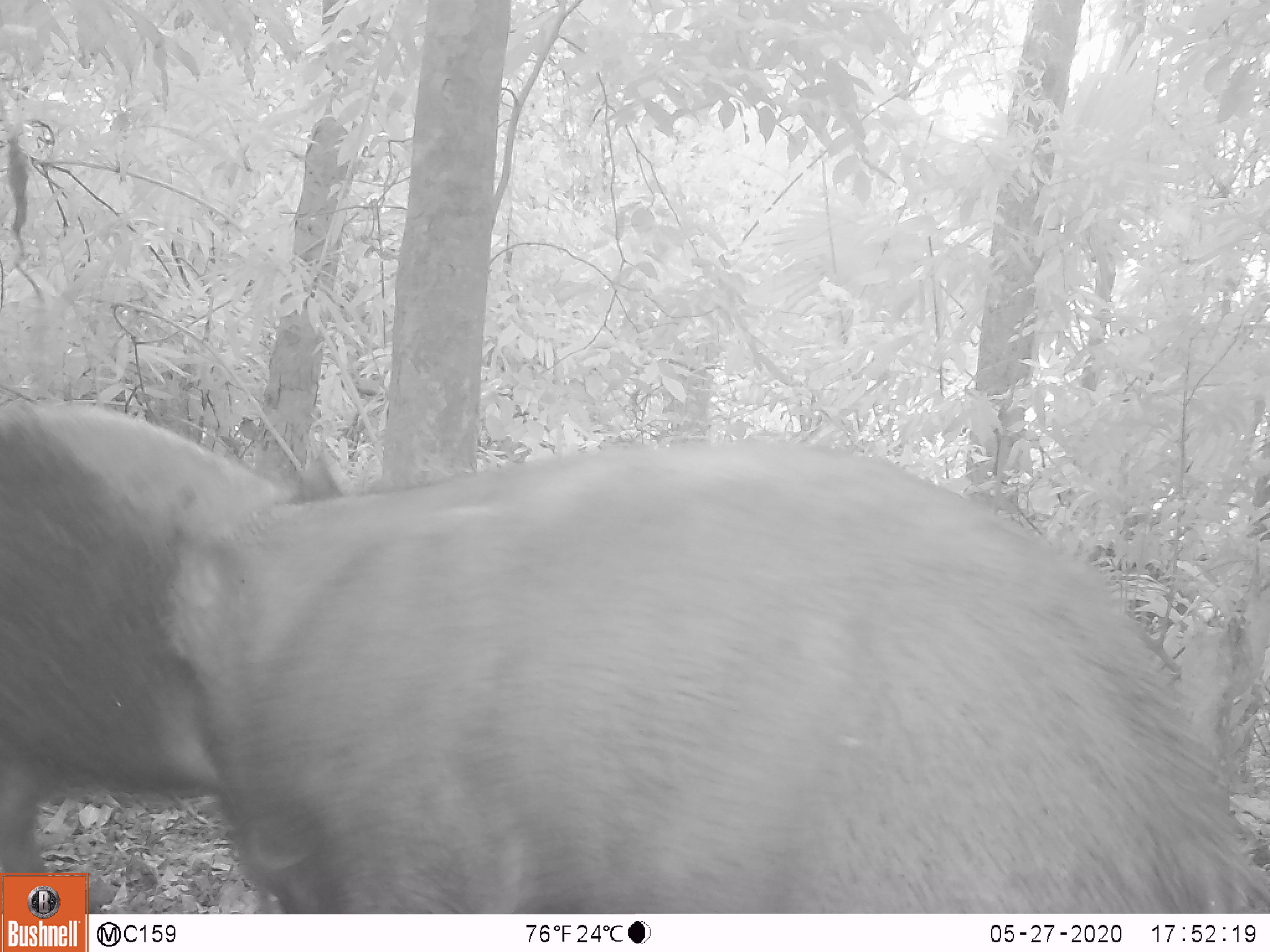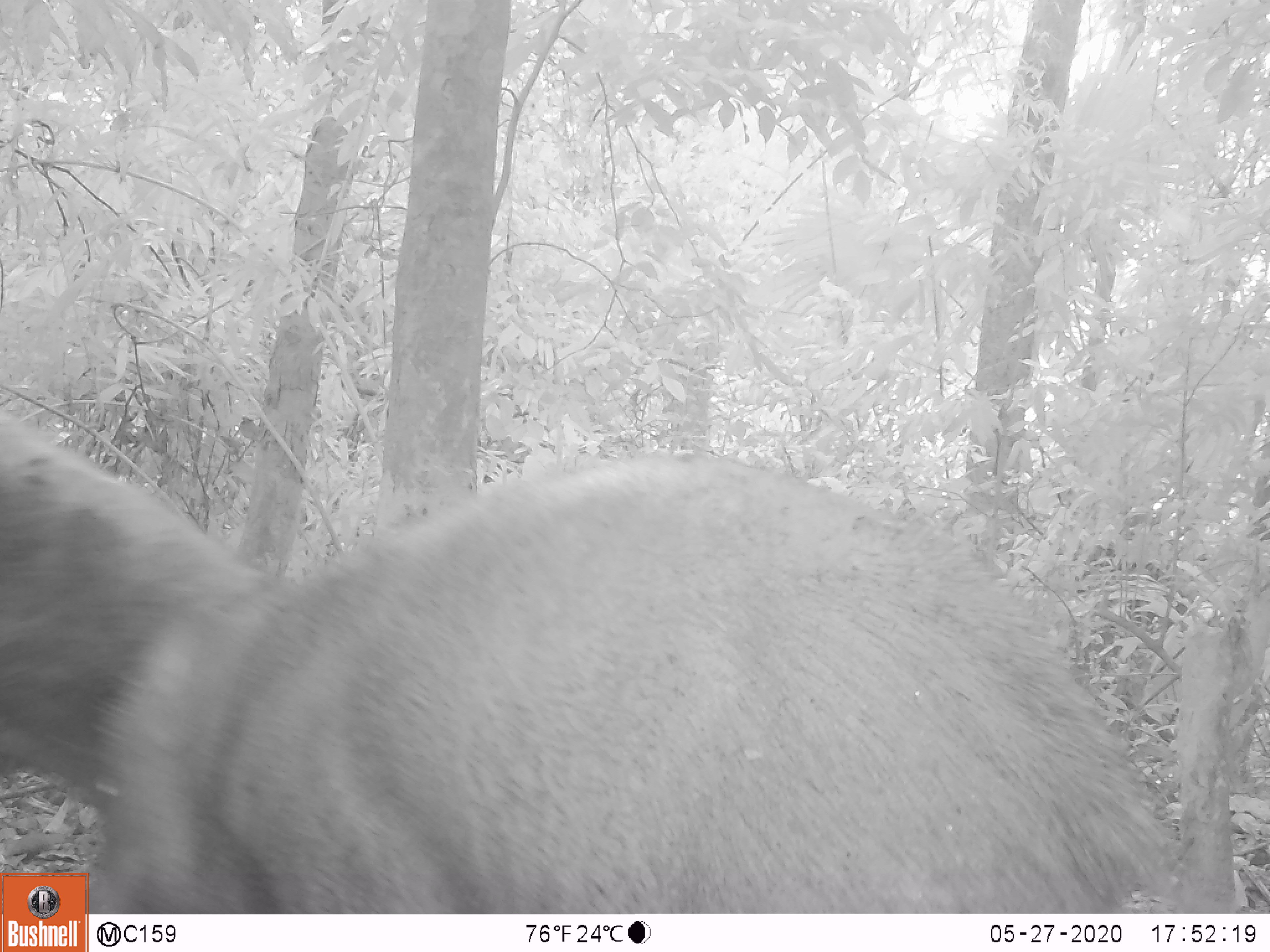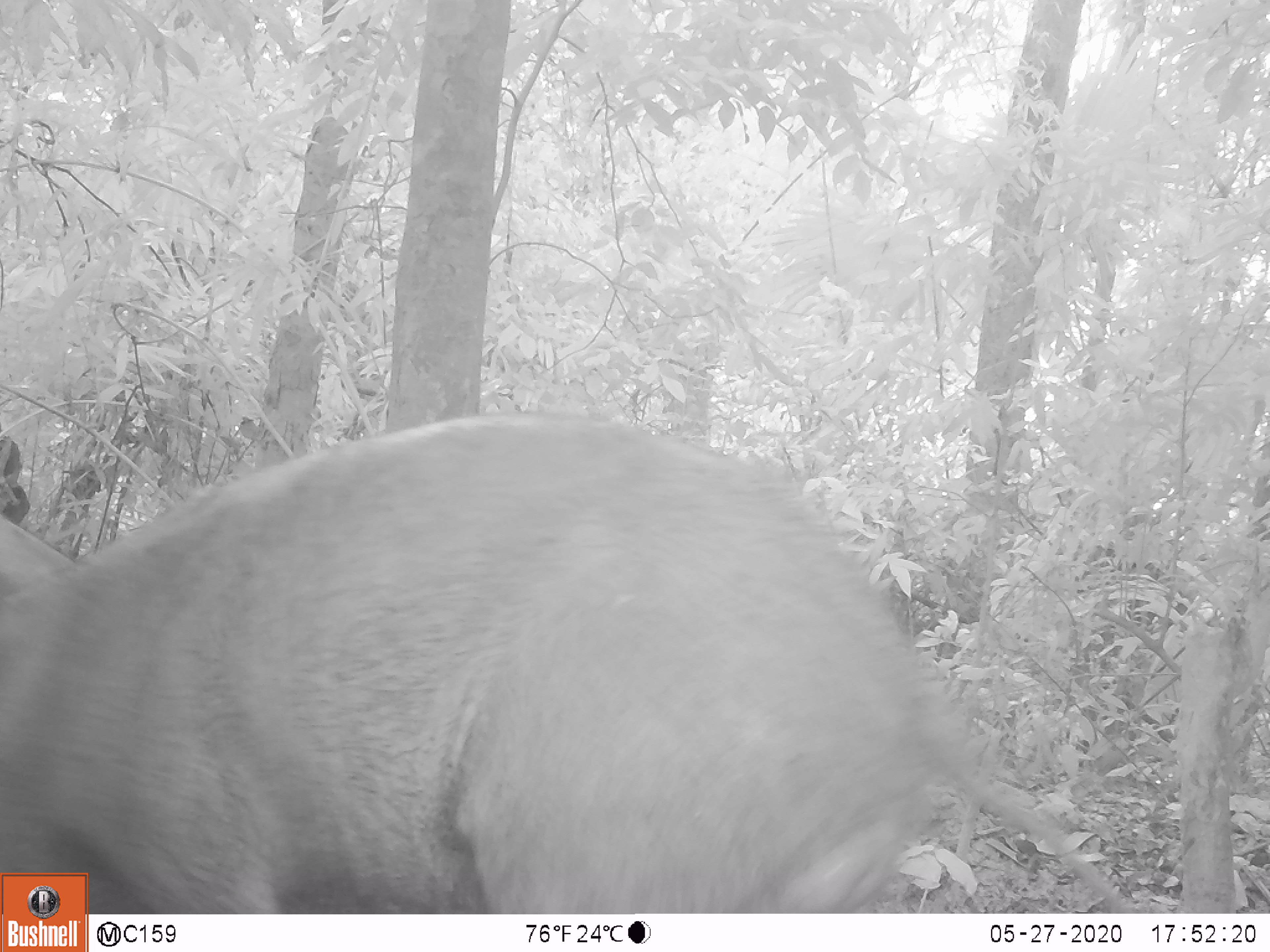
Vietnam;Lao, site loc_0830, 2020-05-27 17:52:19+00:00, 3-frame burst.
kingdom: Animalia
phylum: Chordata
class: Mammalia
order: Artiodactyla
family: Suidae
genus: Sus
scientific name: Sus scrofa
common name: eurasian wild pig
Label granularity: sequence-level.